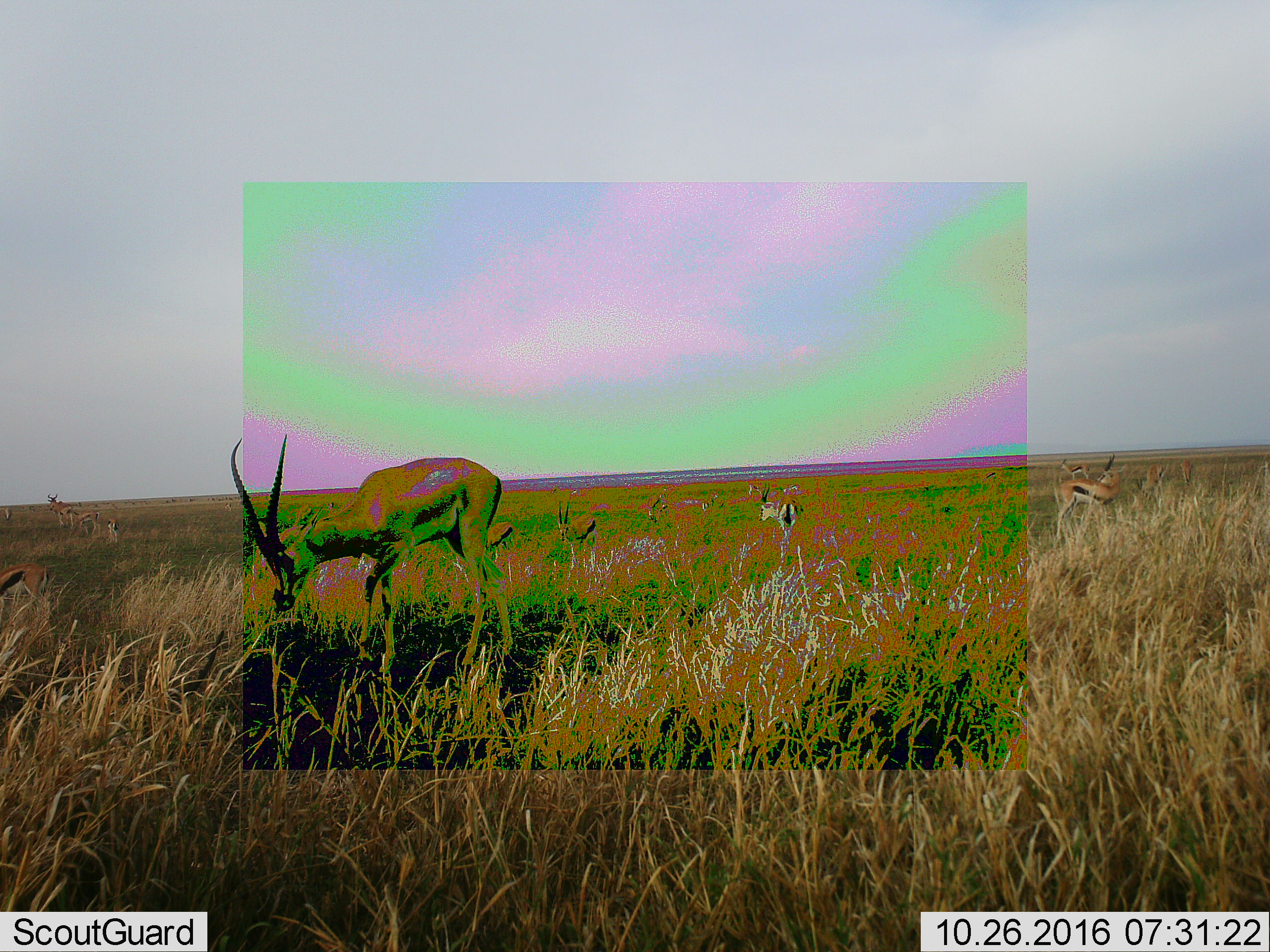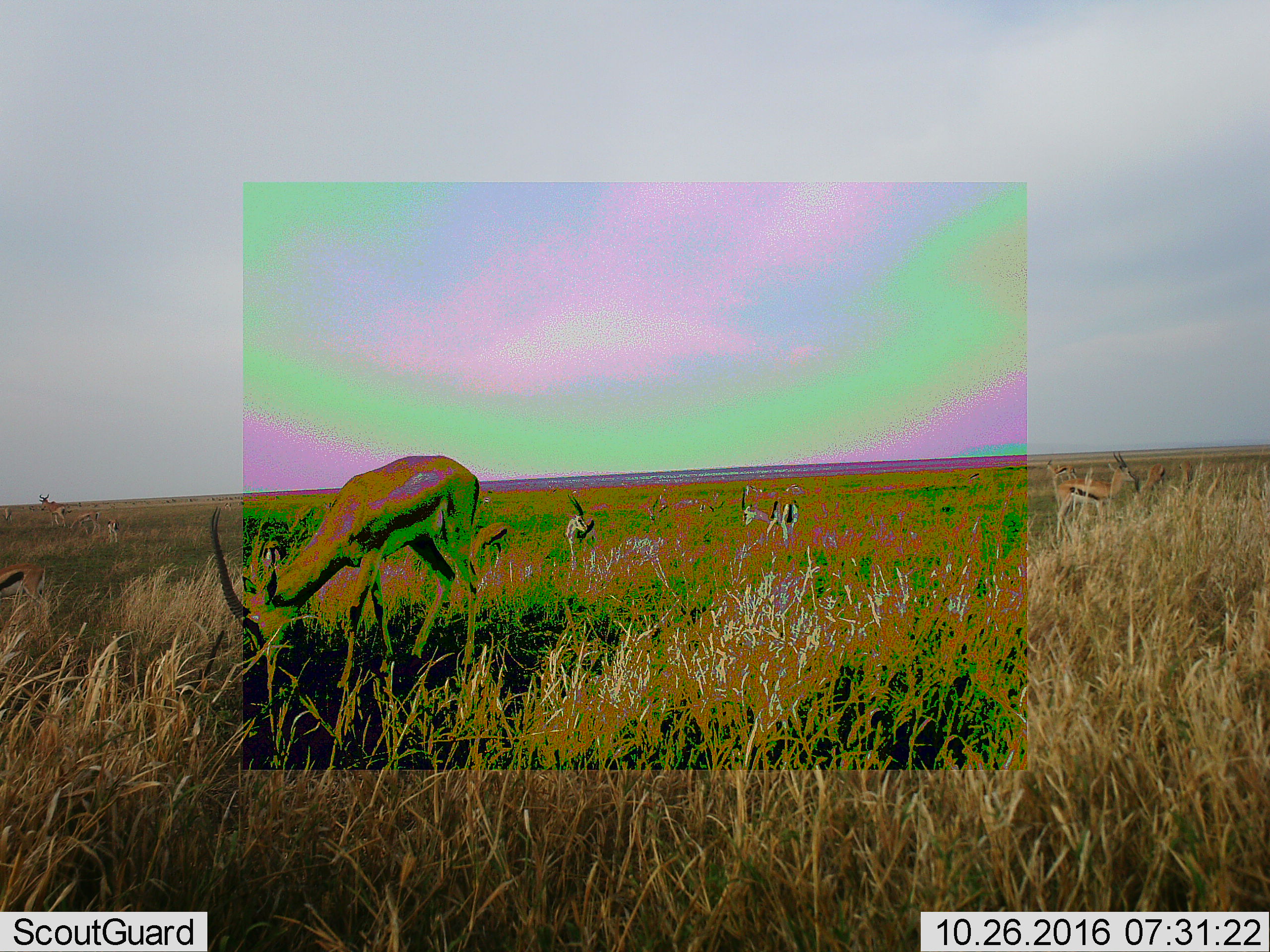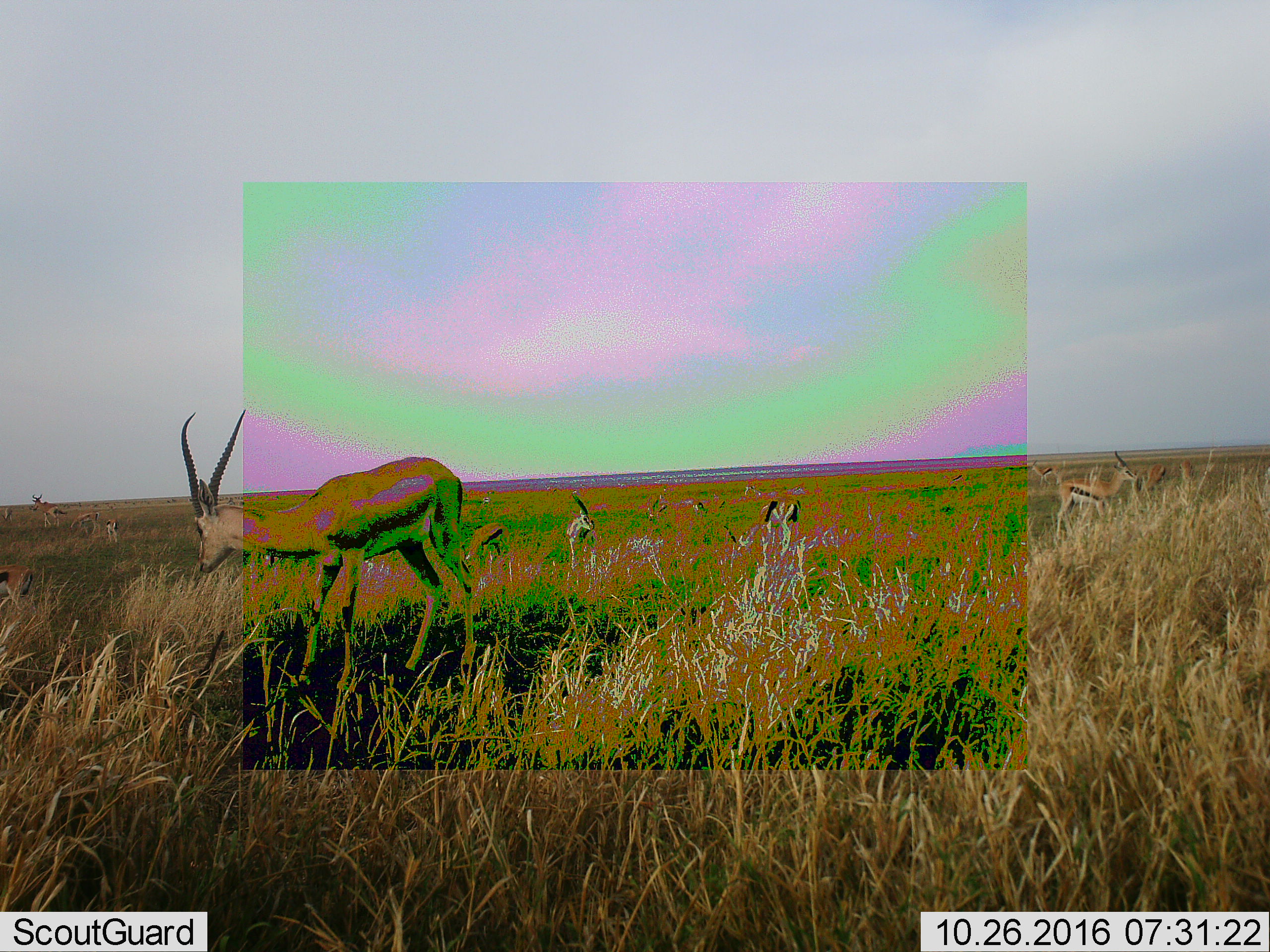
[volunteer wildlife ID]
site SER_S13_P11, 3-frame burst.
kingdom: Animalia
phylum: Chordata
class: Mammalia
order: Artiodactyla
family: Bovidae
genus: Eudorcas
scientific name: Eudorcas thomsonii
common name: thomson's gazelle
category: gazellethomsons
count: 11-50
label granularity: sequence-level